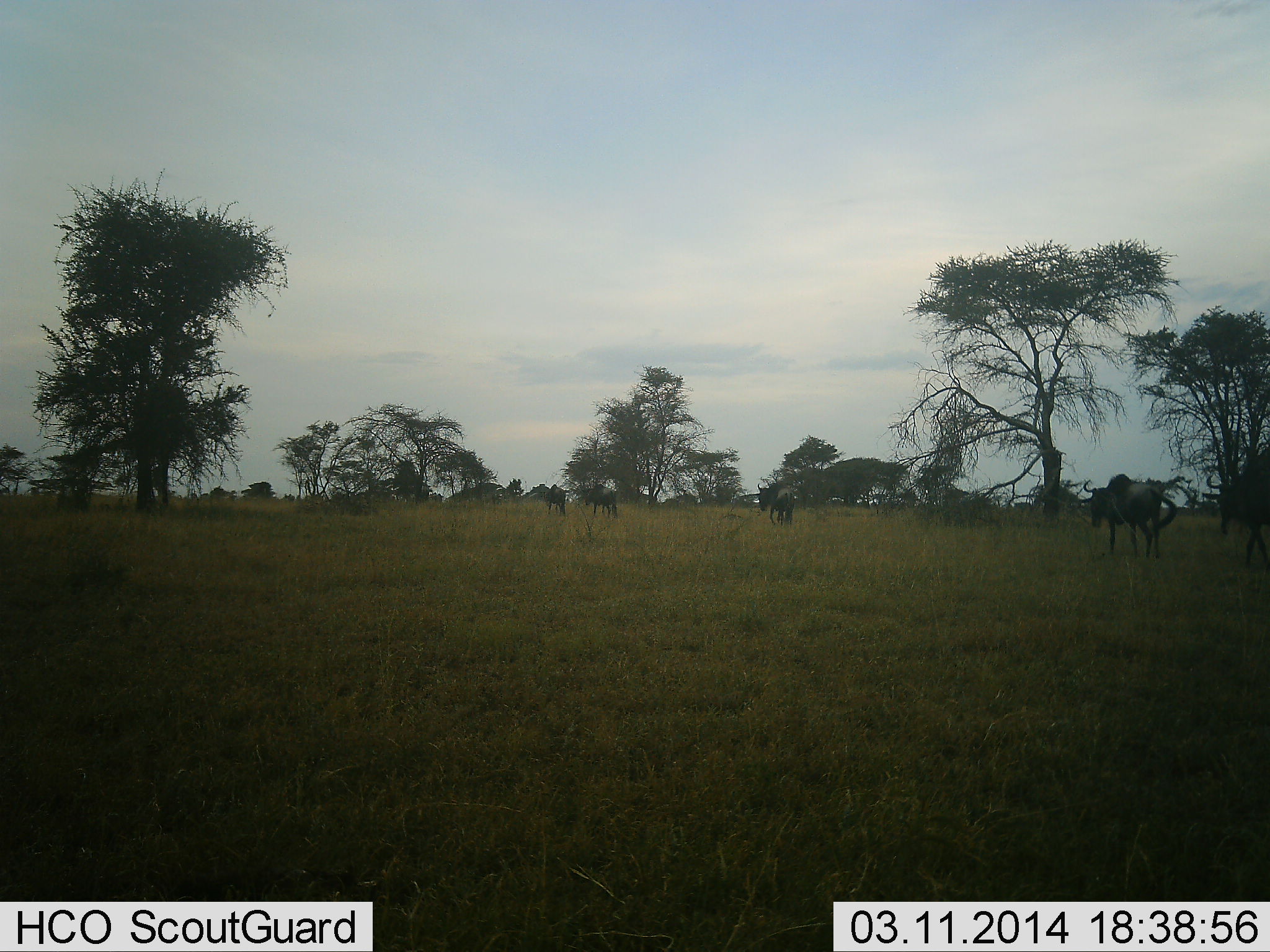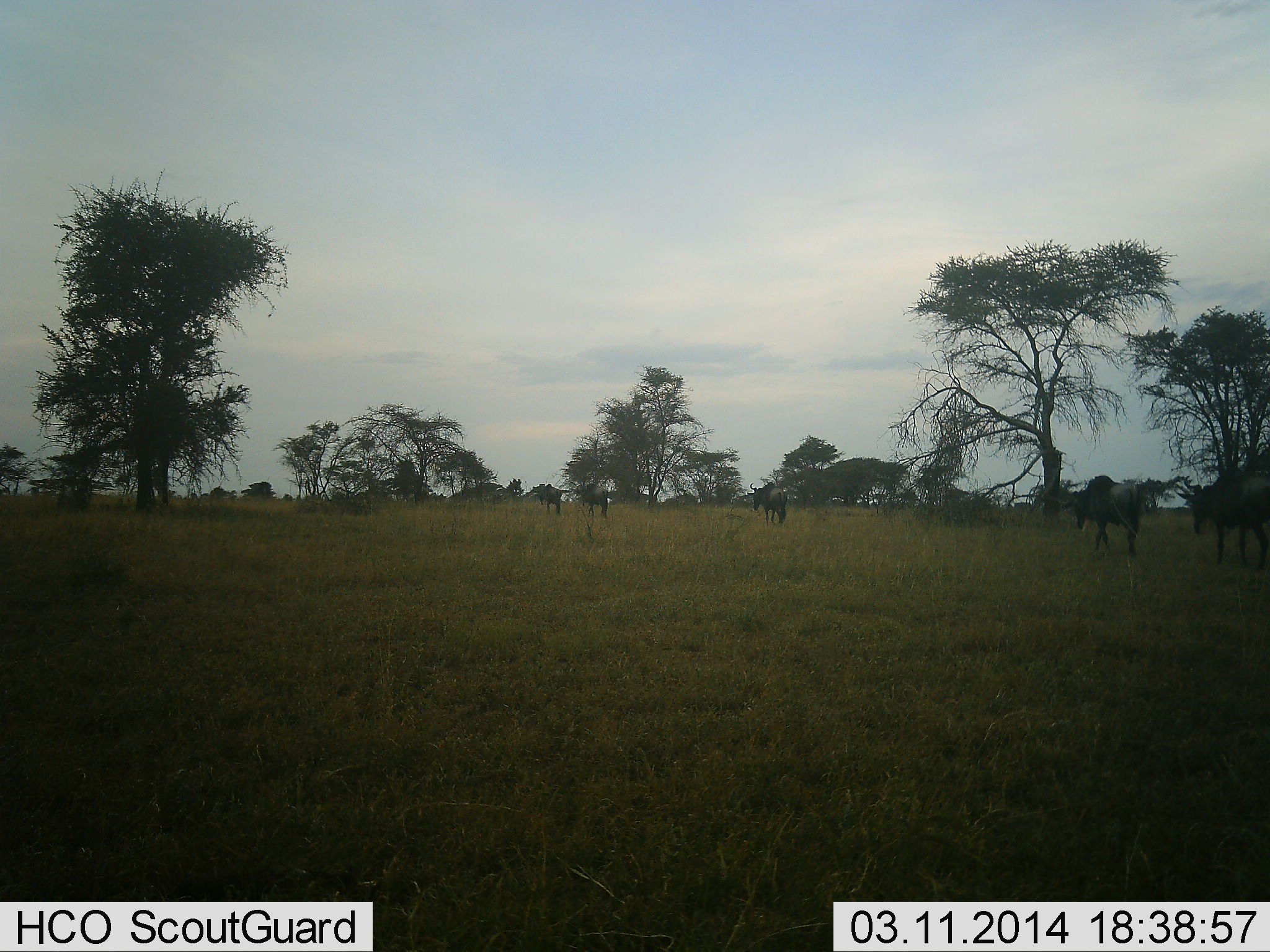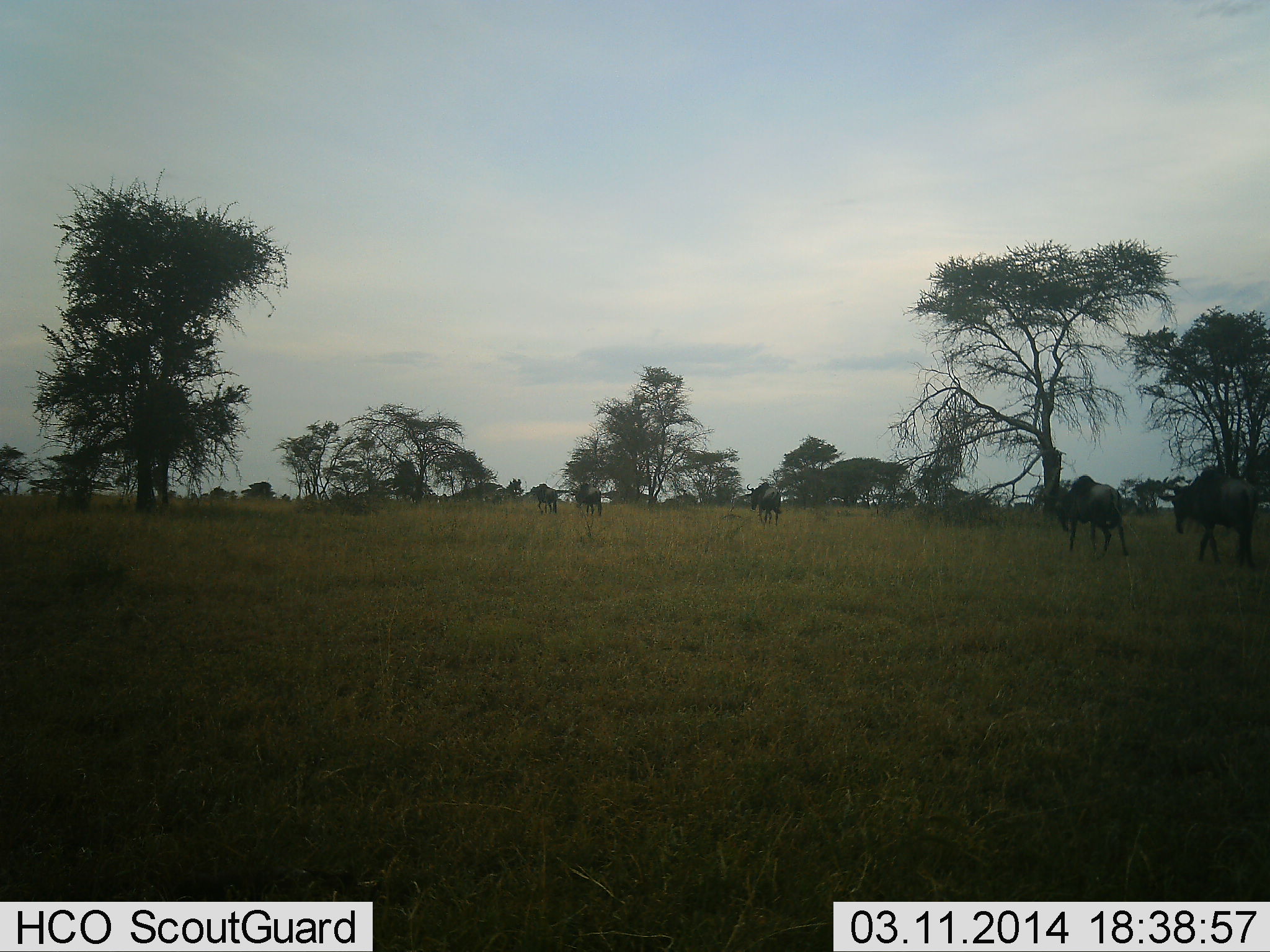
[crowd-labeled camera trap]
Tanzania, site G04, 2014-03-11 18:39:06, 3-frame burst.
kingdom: Animalia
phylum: Chordata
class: Mammalia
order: Artiodactyla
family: Bovidae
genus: Connochaetes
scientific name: Connochaetes taurinus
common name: blue wildebeest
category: wildebeest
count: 6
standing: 0%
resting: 0%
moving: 100%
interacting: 0%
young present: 0%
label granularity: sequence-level